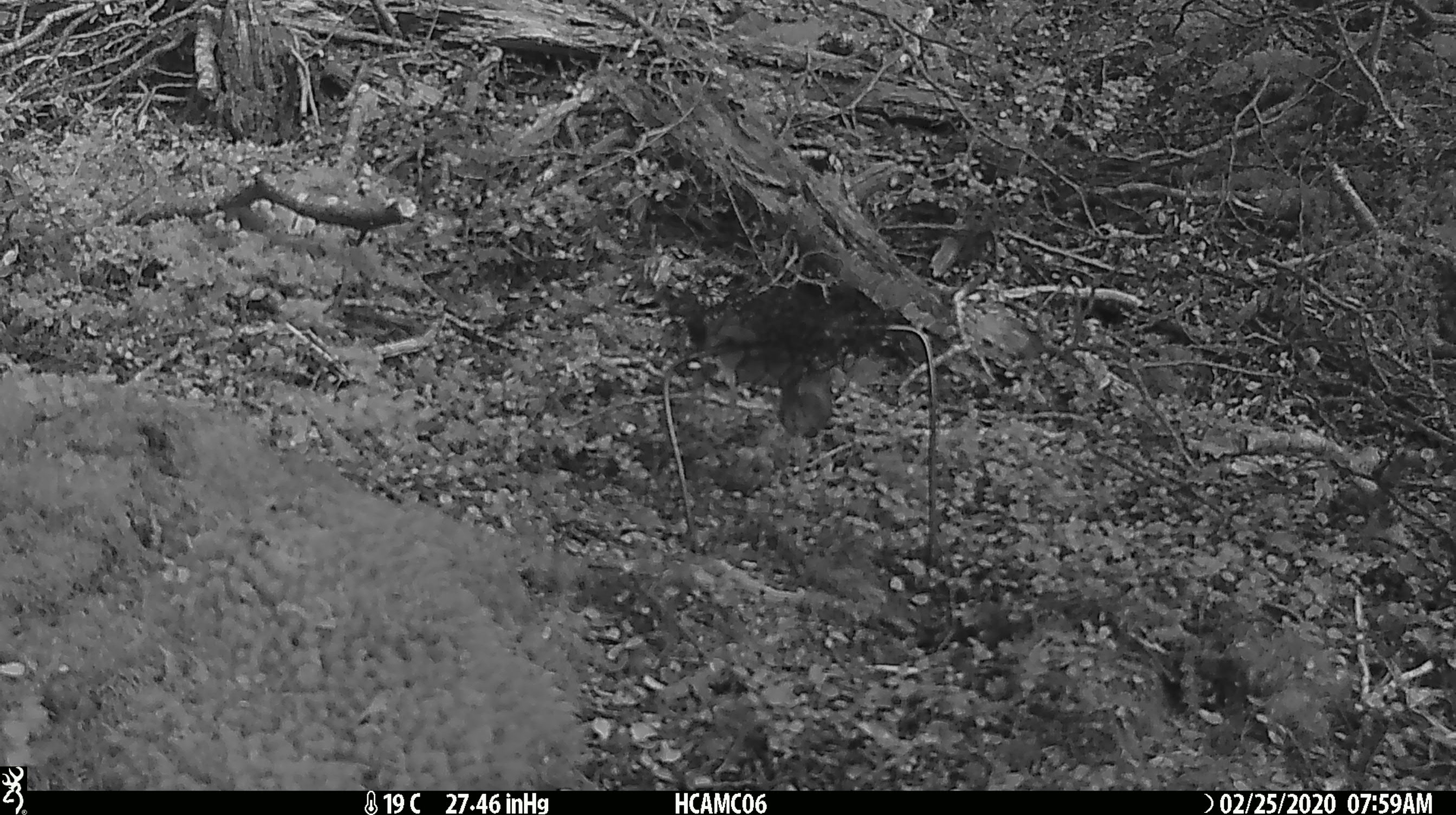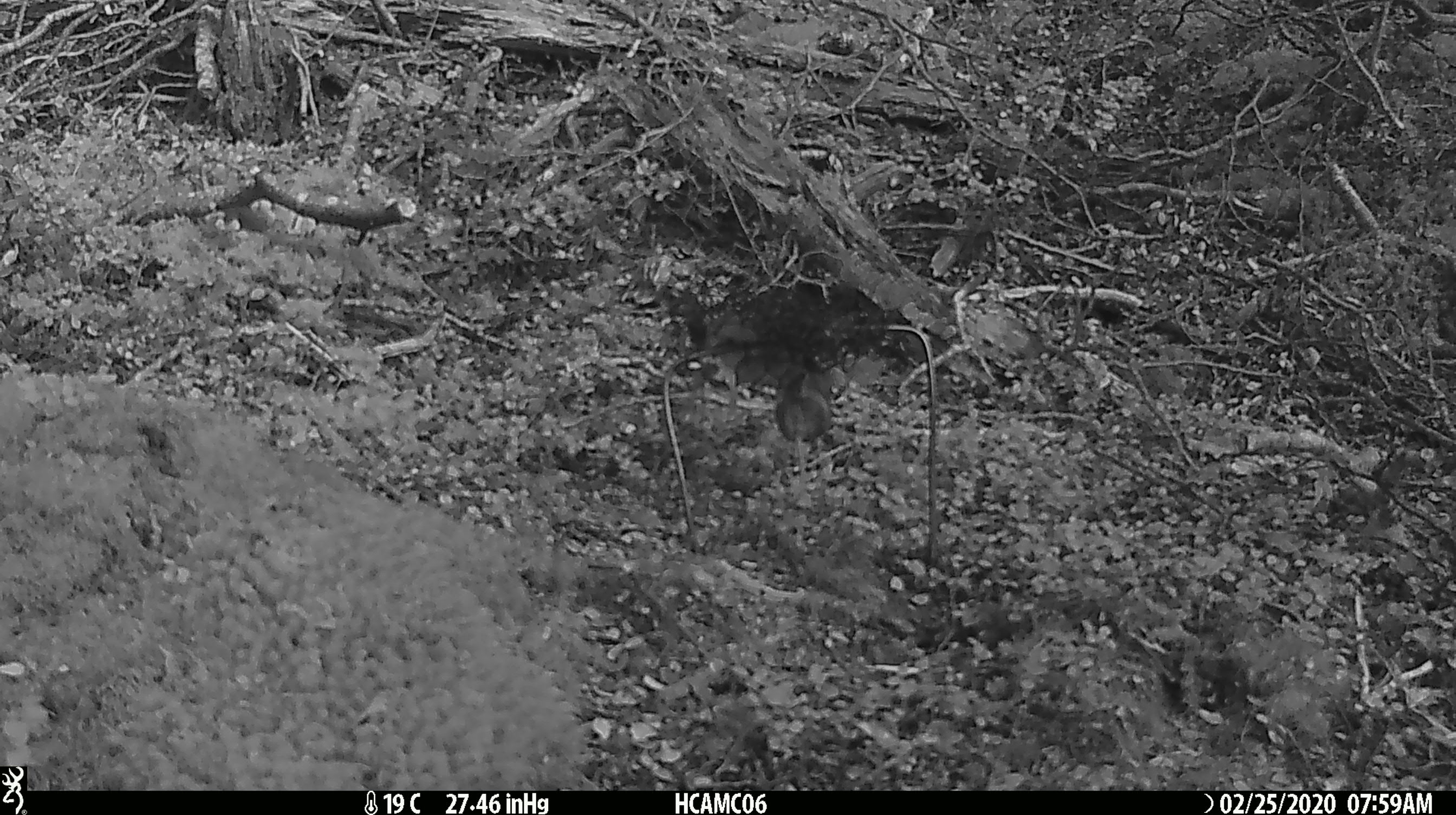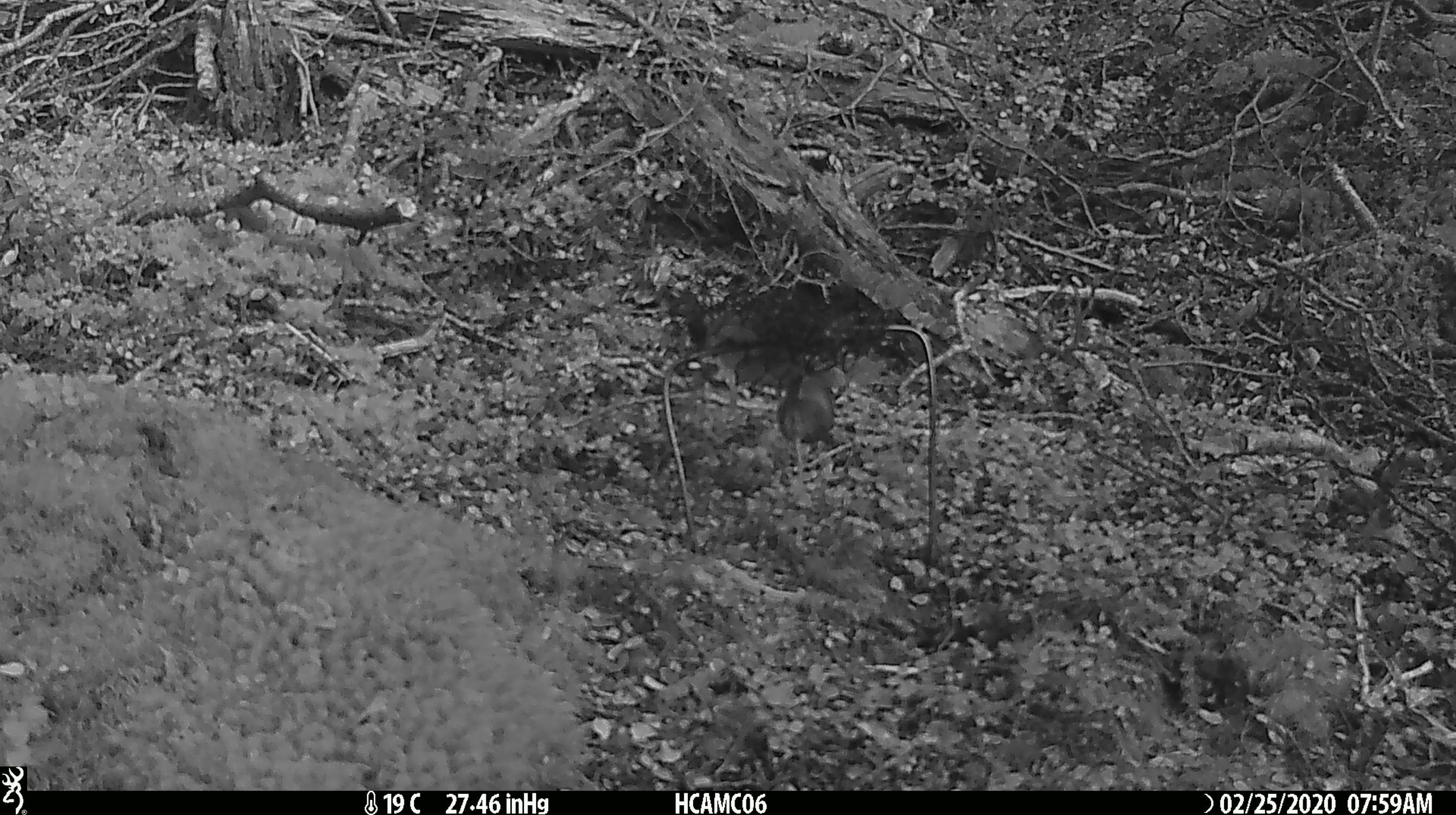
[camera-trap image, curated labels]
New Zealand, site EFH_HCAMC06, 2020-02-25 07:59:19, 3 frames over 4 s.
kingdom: Animalia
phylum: Chordata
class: Mammalia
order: Rodentia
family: Muridae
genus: Mus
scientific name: Mus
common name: mouse